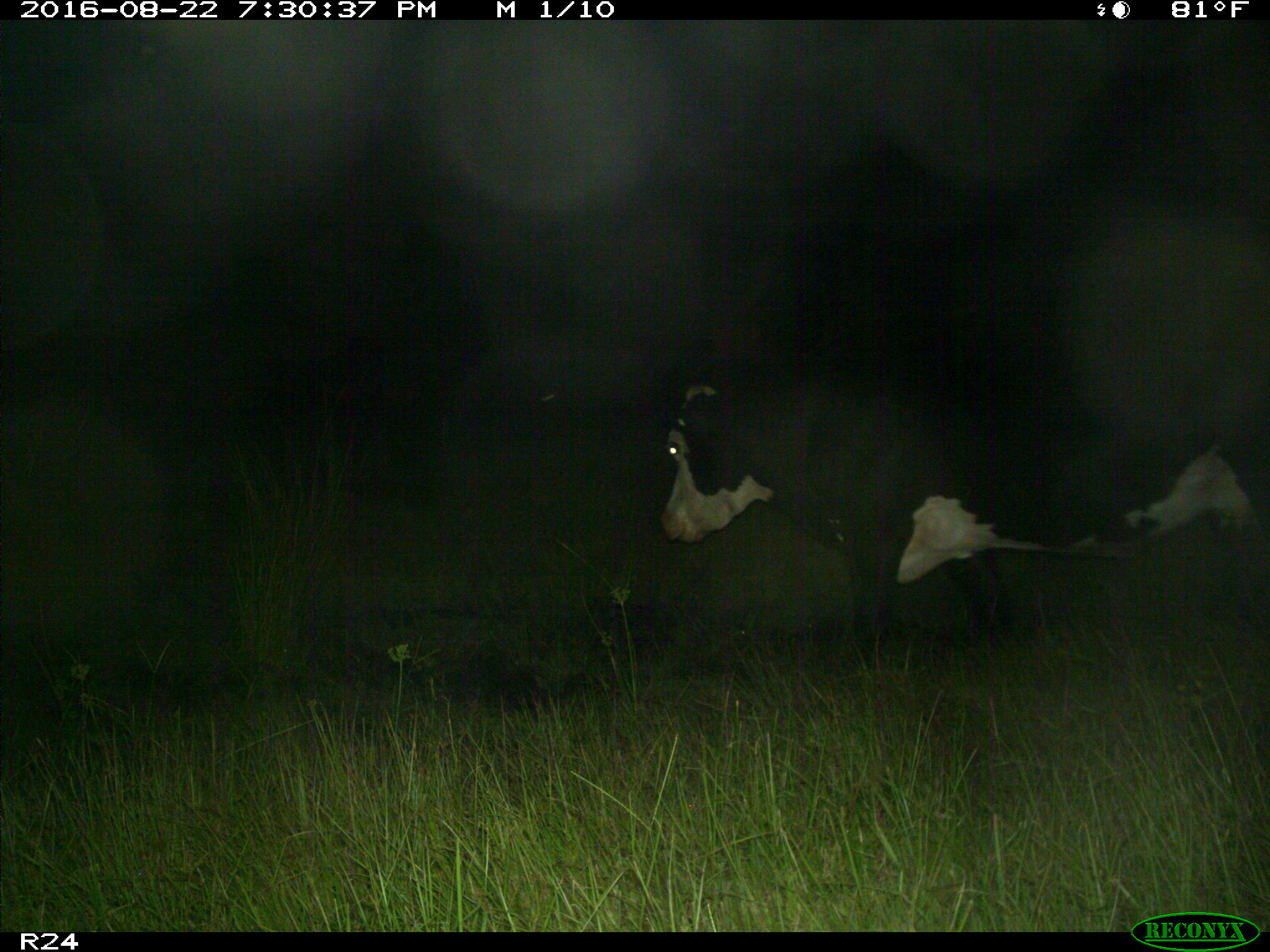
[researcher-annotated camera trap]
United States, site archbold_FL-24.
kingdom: Animalia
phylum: Chordata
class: Mammalia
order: Artiodactyla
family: Bovidae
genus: Bos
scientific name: Bos taurus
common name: domestic cow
Bos taurus (domestic cow).